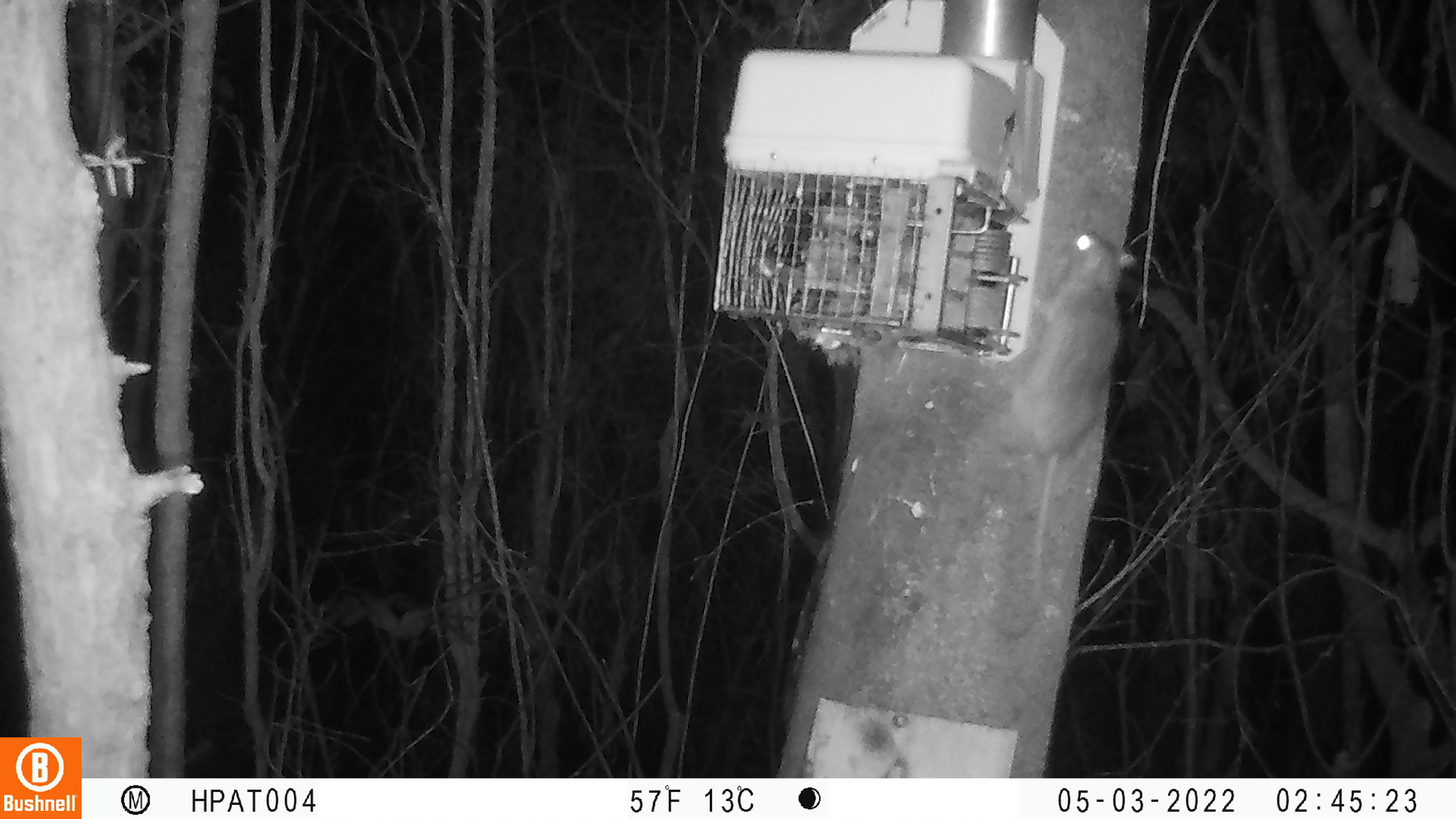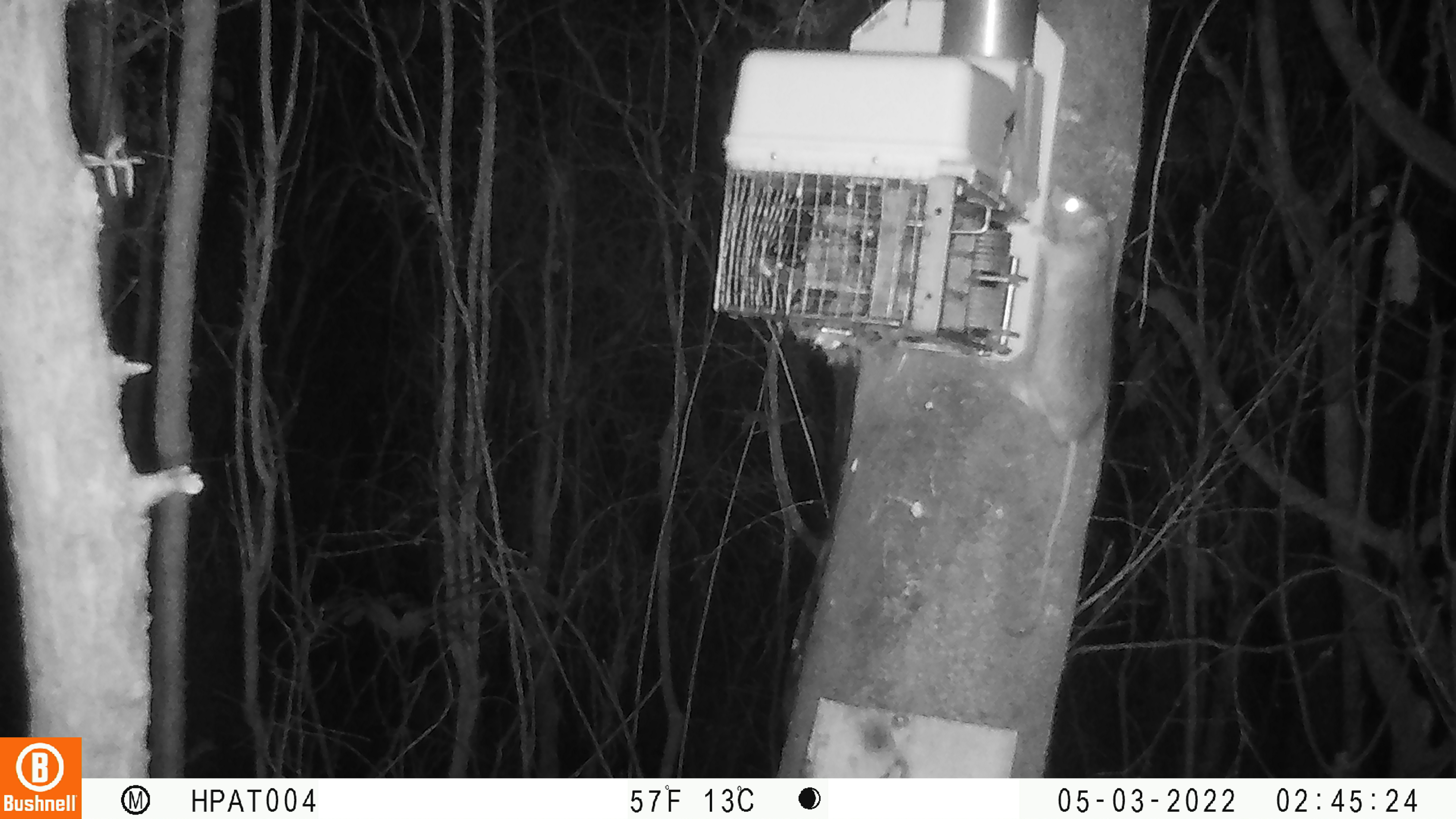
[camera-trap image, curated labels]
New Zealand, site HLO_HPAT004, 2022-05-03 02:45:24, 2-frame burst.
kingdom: Animalia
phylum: Chordata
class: Mammalia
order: Rodentia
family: Muridae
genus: Rattus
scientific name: Rattus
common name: rat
Rat (Rattus).